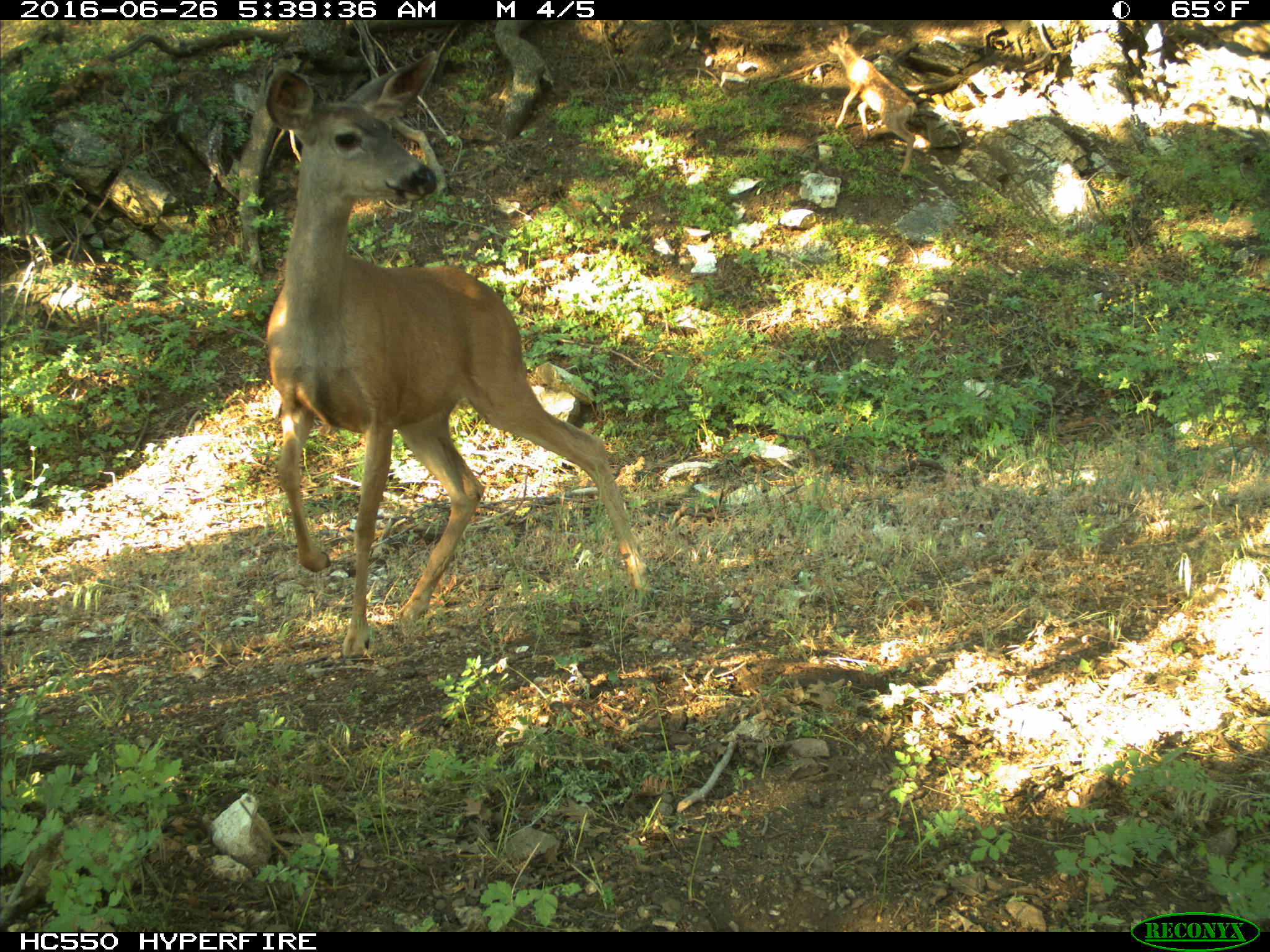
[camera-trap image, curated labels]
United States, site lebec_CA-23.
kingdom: Animalia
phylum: Chordata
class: Mammalia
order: Artiodactyla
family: Cervidae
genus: Odocoileus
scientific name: Odocoileus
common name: deer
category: unidentified deer